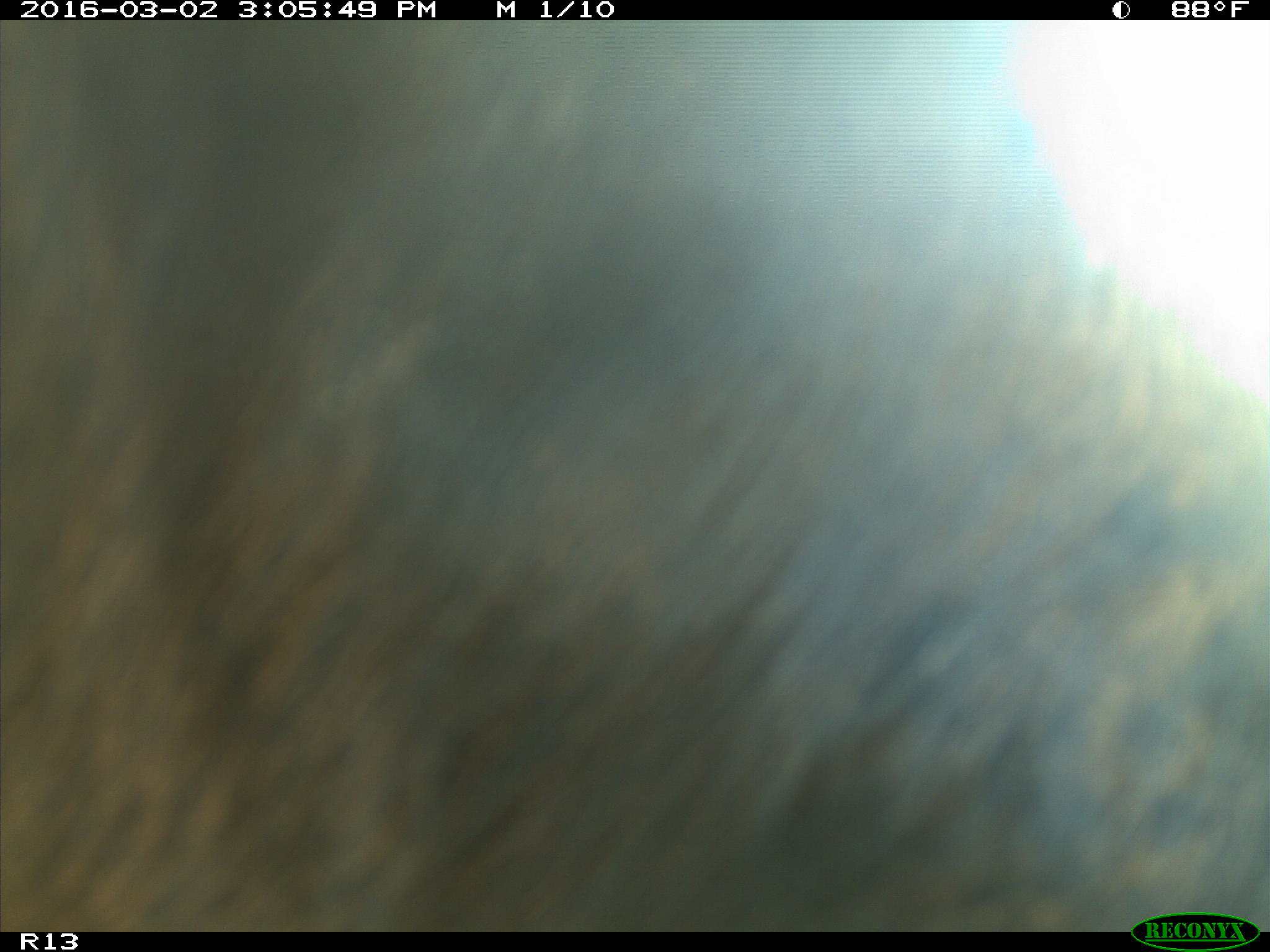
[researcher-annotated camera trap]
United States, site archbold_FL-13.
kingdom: Animalia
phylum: Chordata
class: Mammalia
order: Artiodactyla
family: Bovidae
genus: Bos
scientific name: Bos taurus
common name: domestic cow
Bos taurus (domestic cow).